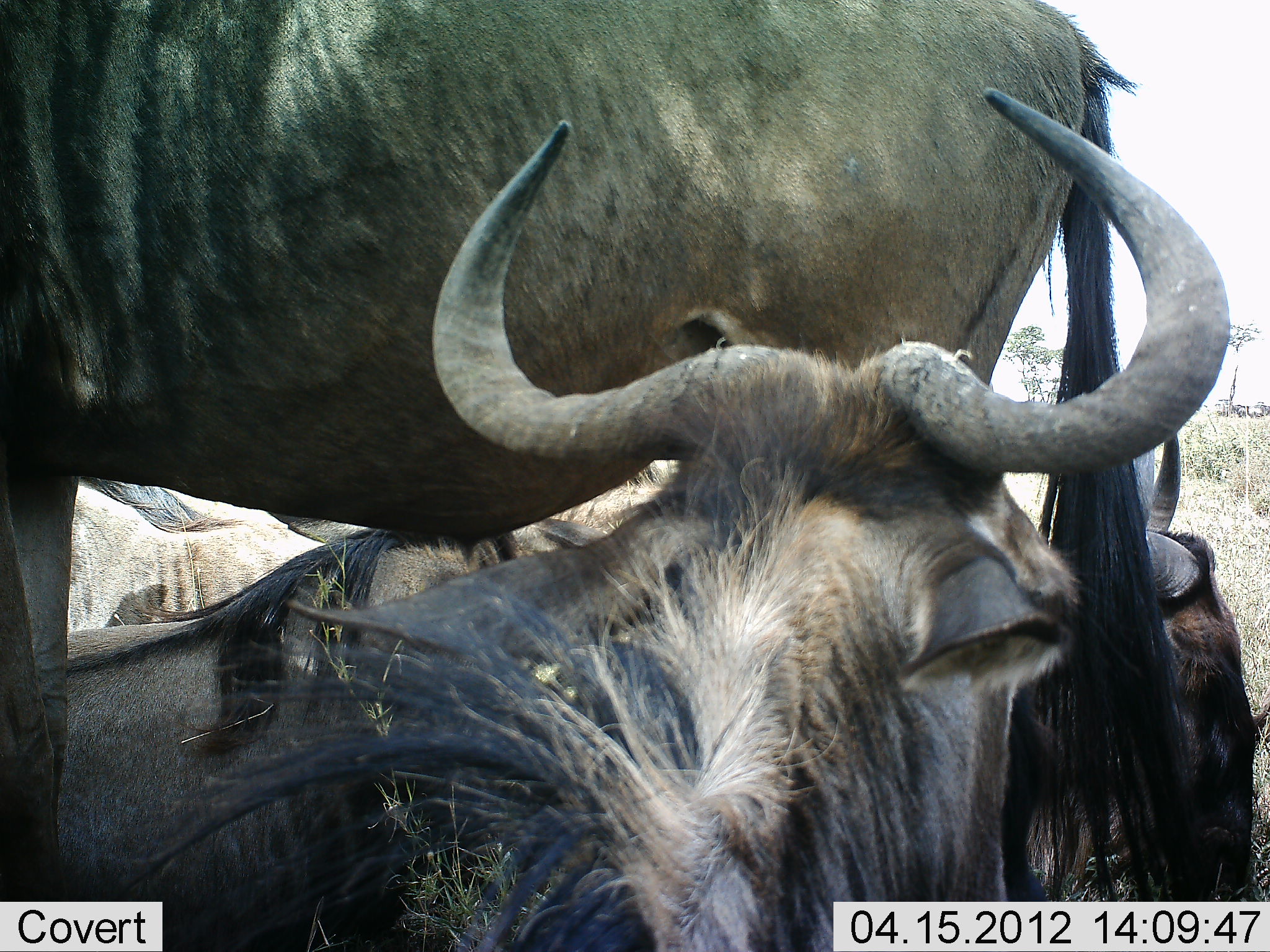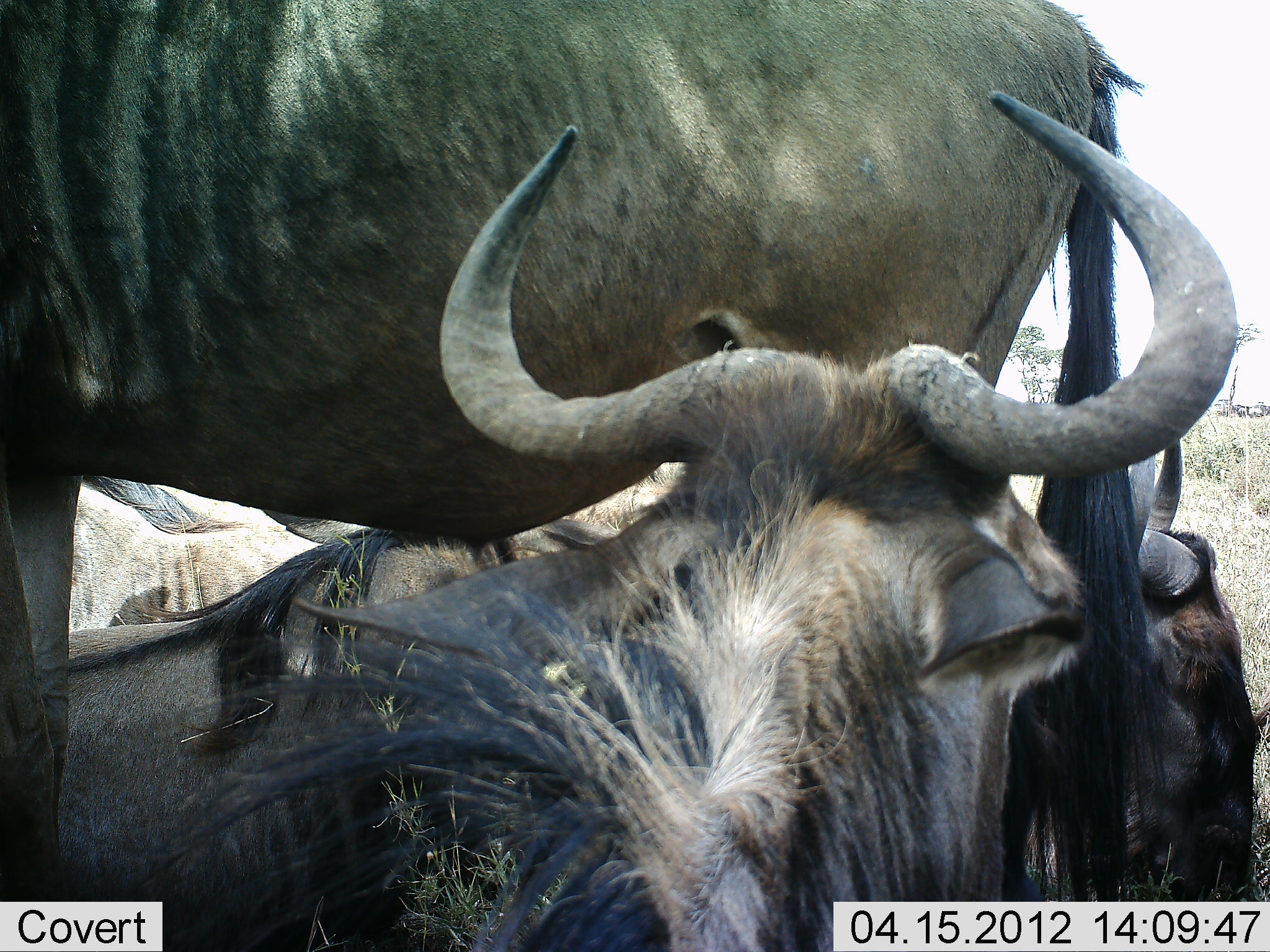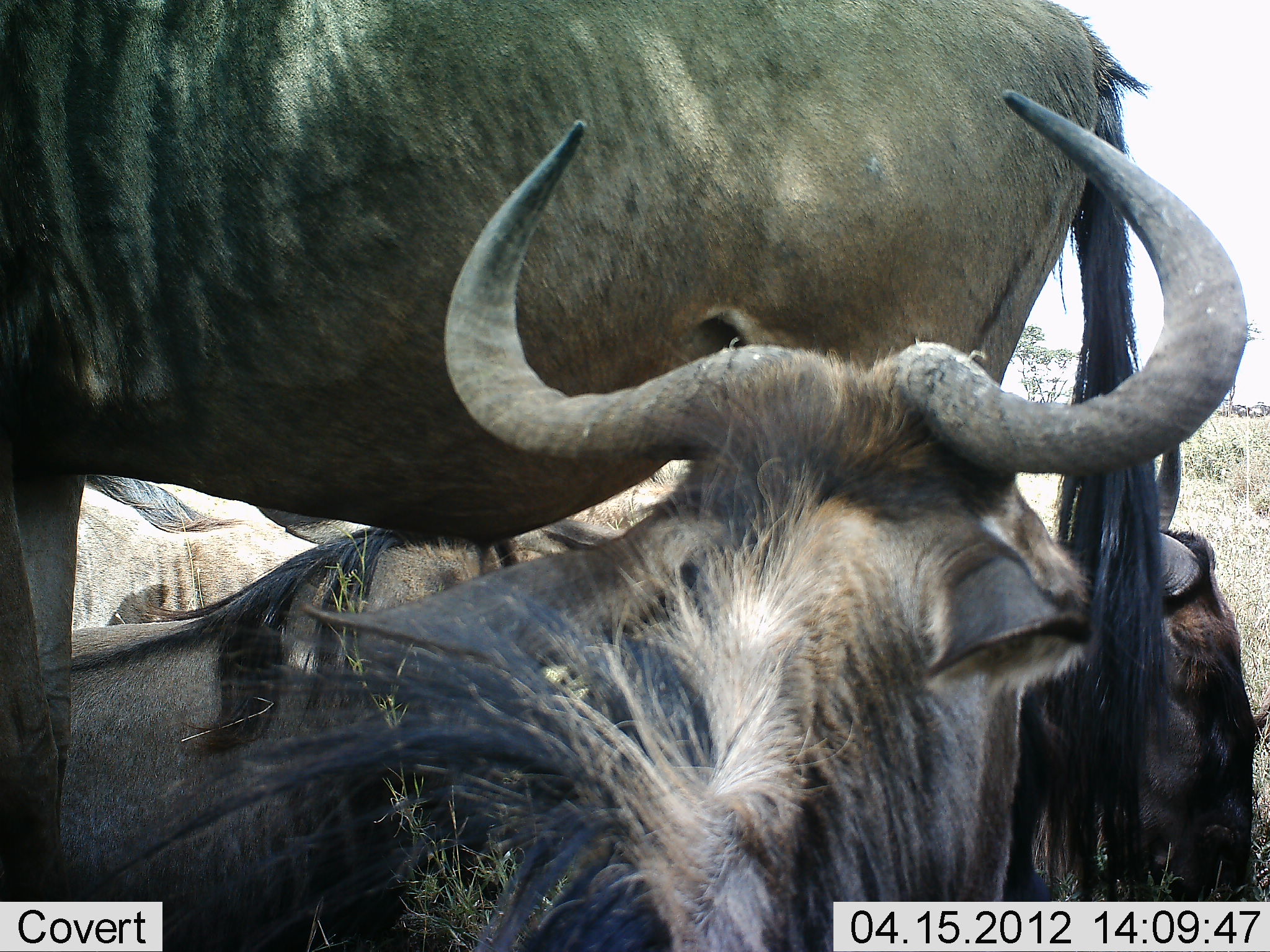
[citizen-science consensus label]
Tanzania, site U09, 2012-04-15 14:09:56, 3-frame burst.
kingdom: Animalia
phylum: Chordata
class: Mammalia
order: Artiodactyla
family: Bovidae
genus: Connochaetes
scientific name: Connochaetes taurinus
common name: blue wildebeest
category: wildebeest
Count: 4.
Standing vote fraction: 80%.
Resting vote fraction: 87%.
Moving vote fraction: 7%.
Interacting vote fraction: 7%.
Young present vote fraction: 0%.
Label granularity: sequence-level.